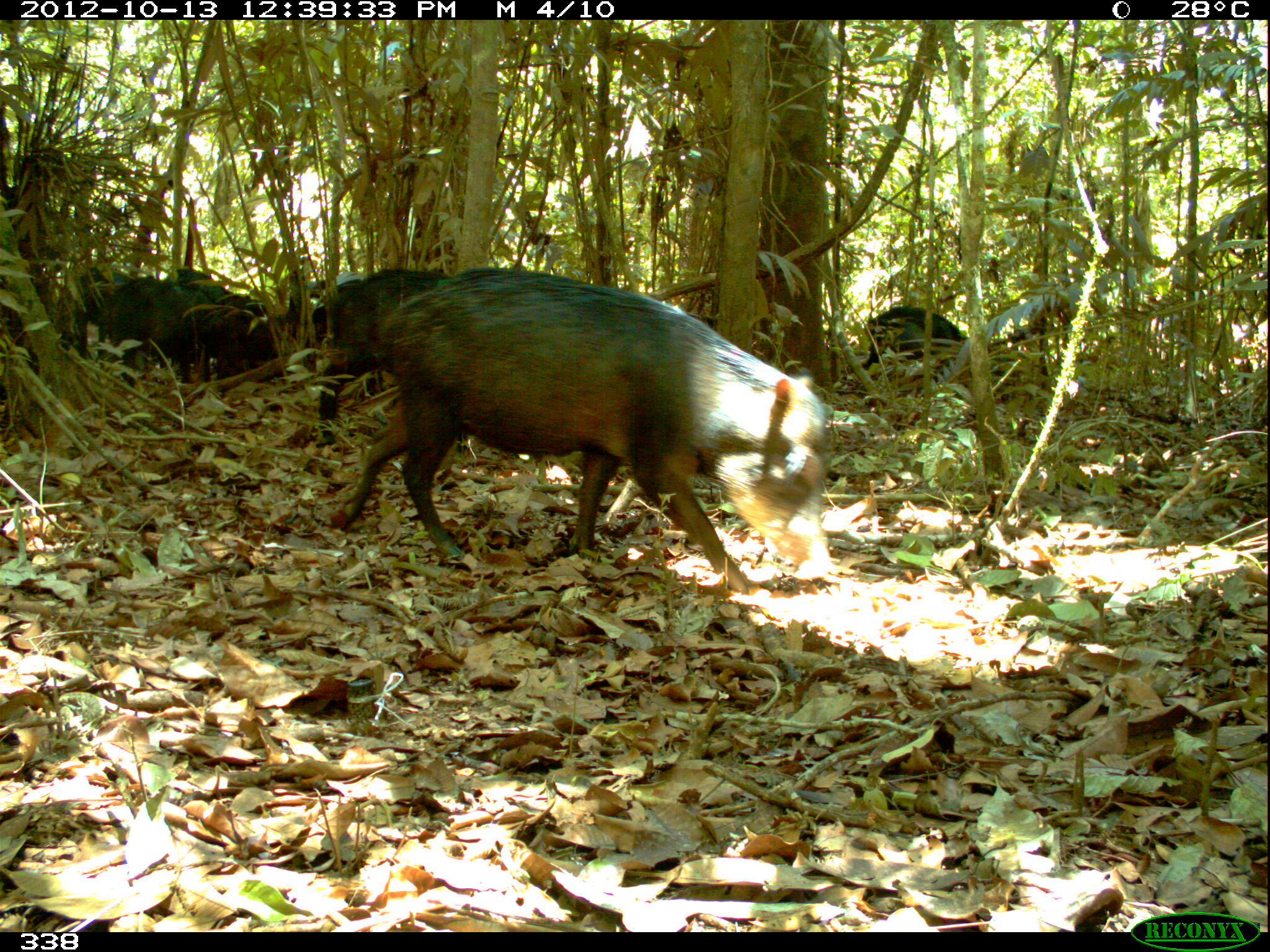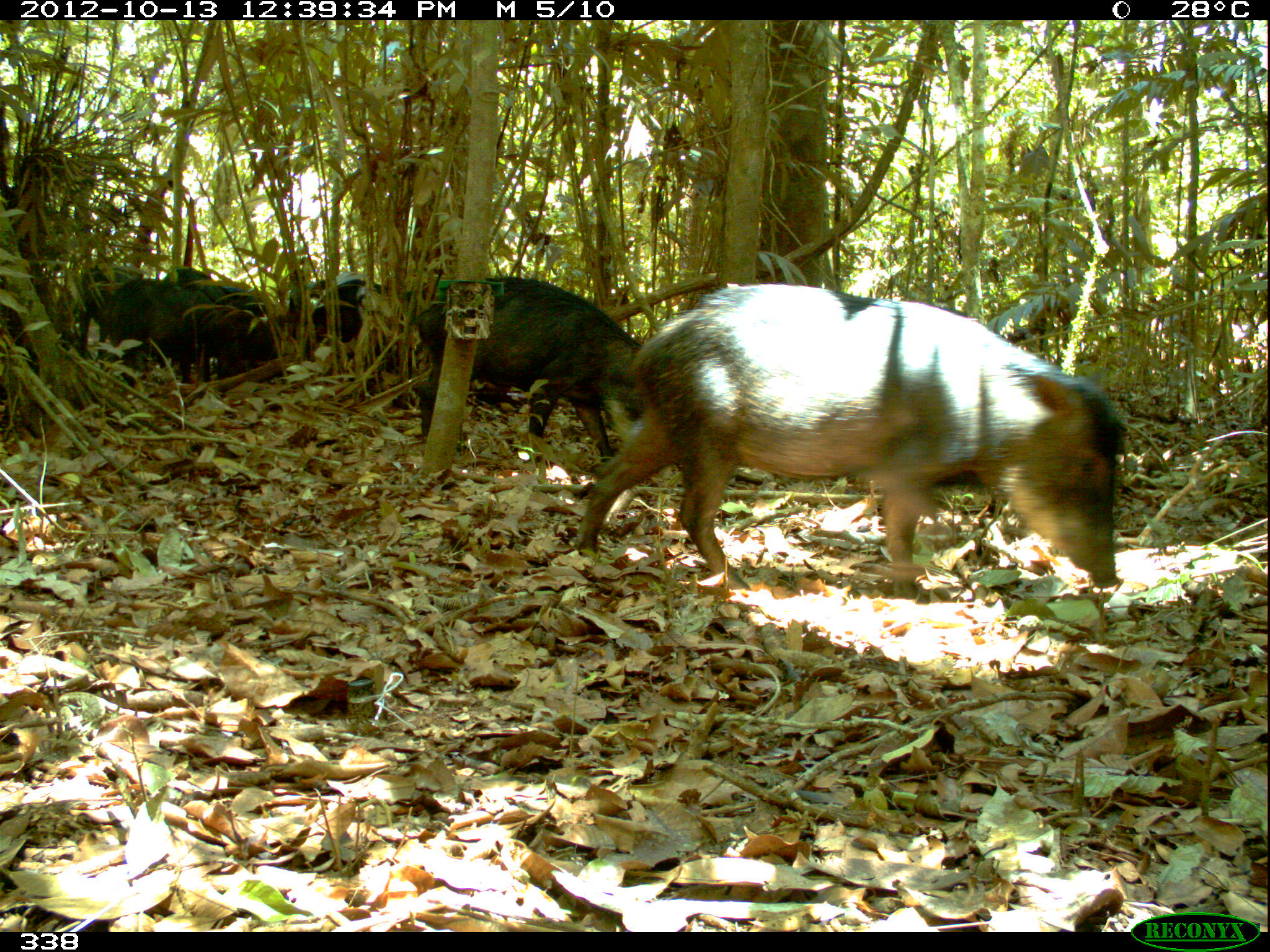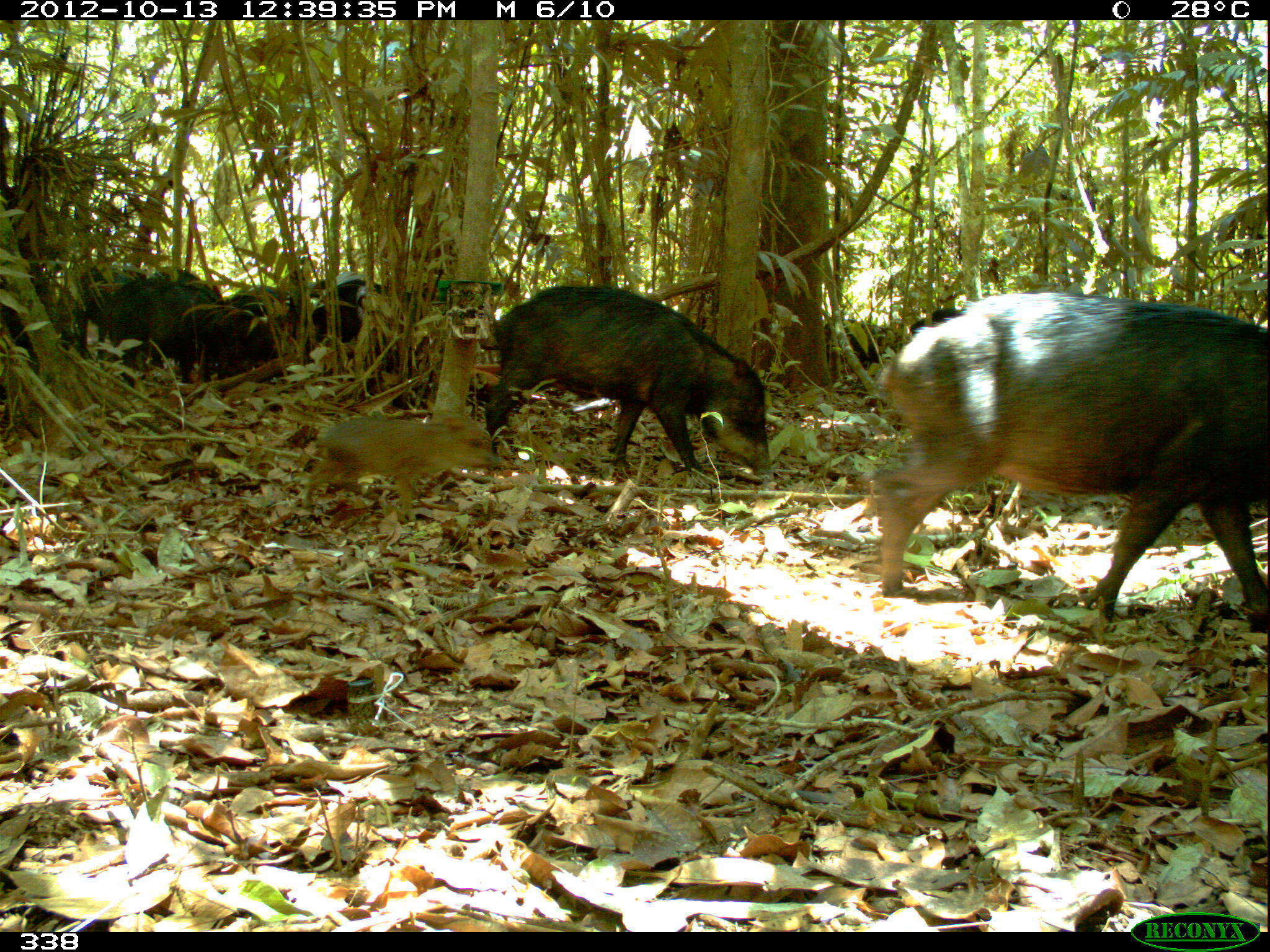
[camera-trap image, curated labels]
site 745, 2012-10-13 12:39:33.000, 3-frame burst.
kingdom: Animalia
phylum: Chordata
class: Mammalia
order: Artiodactyla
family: Tayassuidae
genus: Tayassu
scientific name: Tayassu pecari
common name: white-lipped peccary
Tayassu pecari (white-lipped peccary).